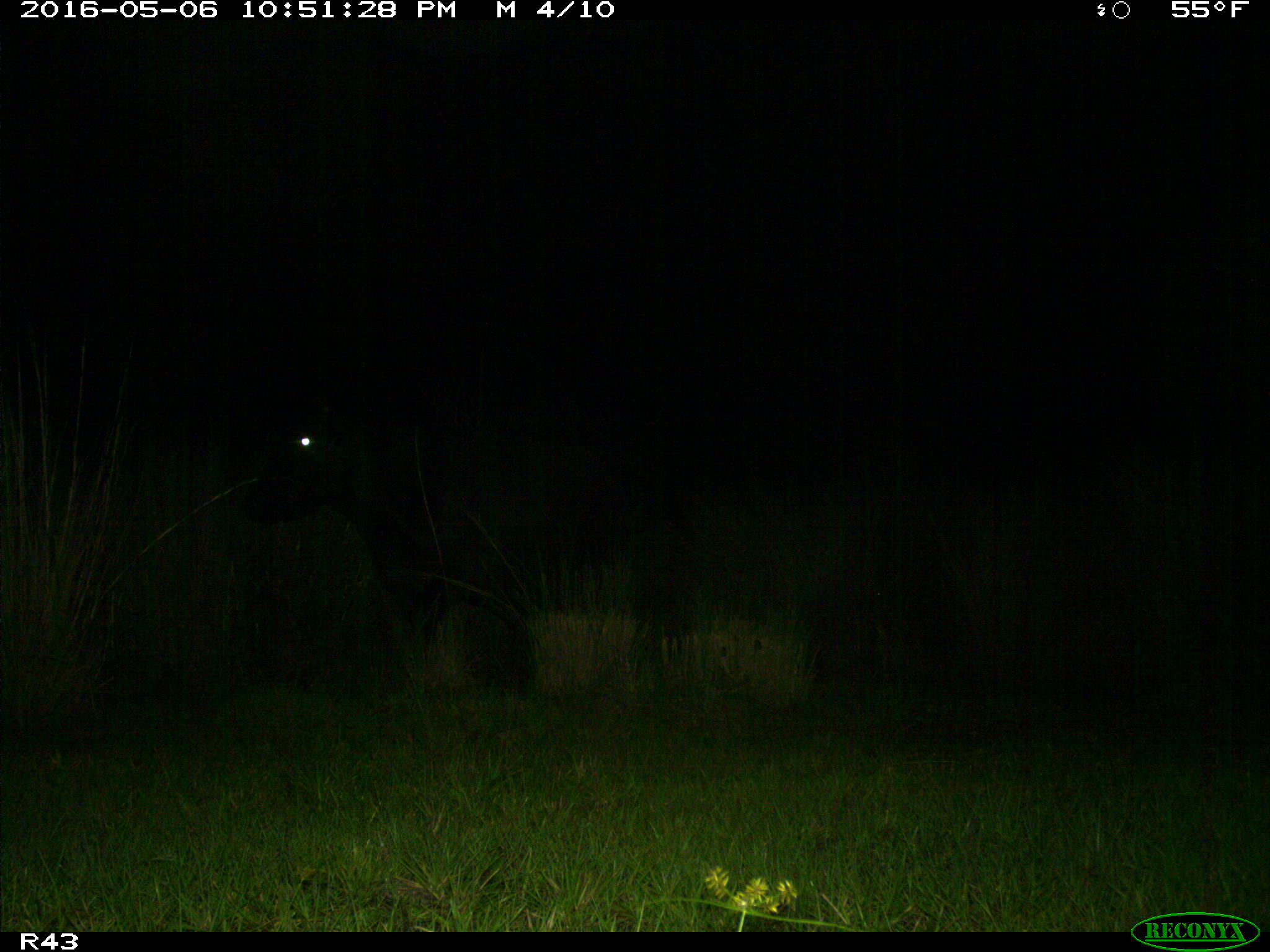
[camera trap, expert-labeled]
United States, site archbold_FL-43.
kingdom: Animalia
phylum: Chordata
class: Mammalia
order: Artiodactyla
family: Bovidae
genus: Bos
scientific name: Bos taurus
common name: domestic cow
Bos taurus (domestic cow).